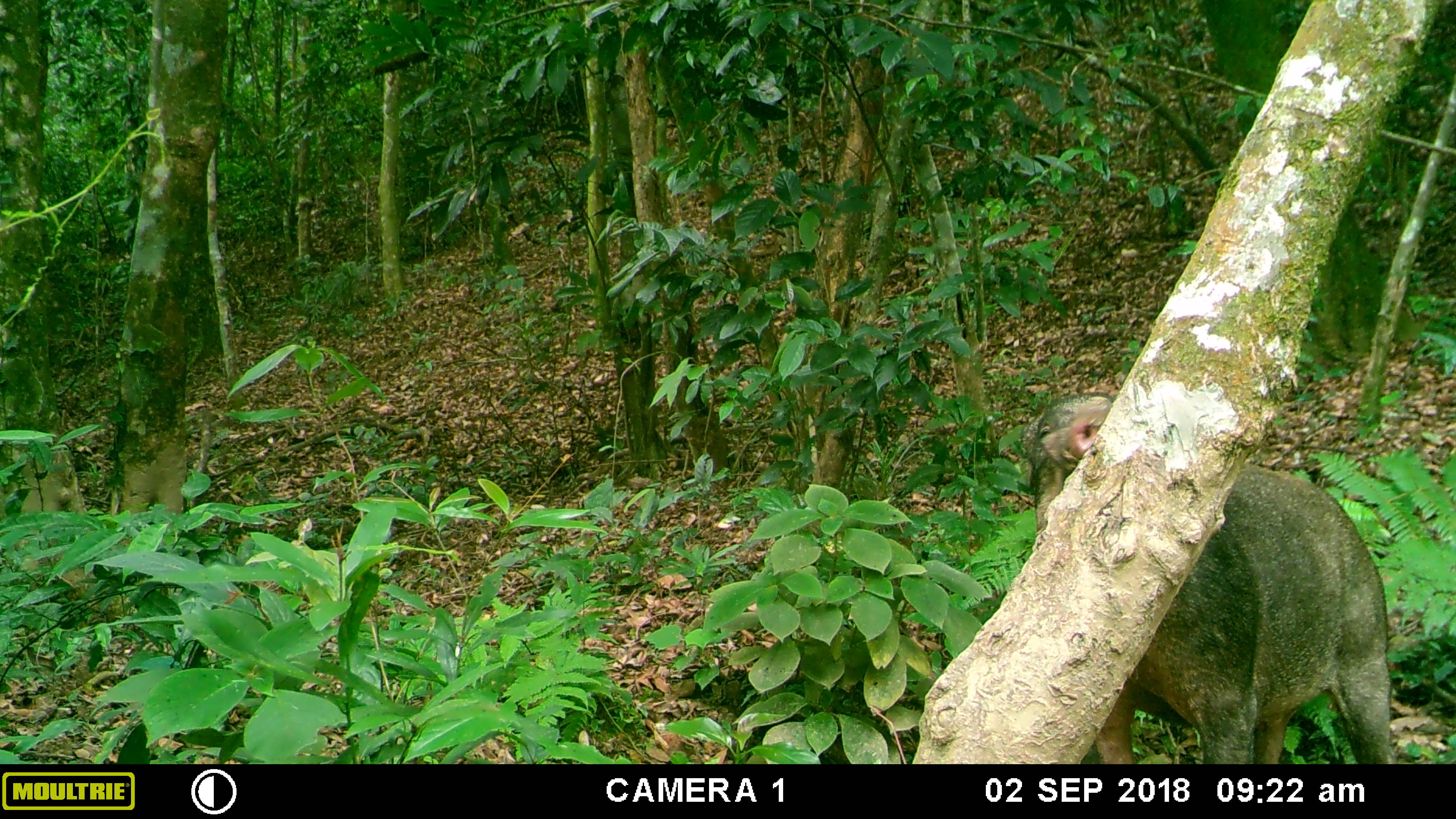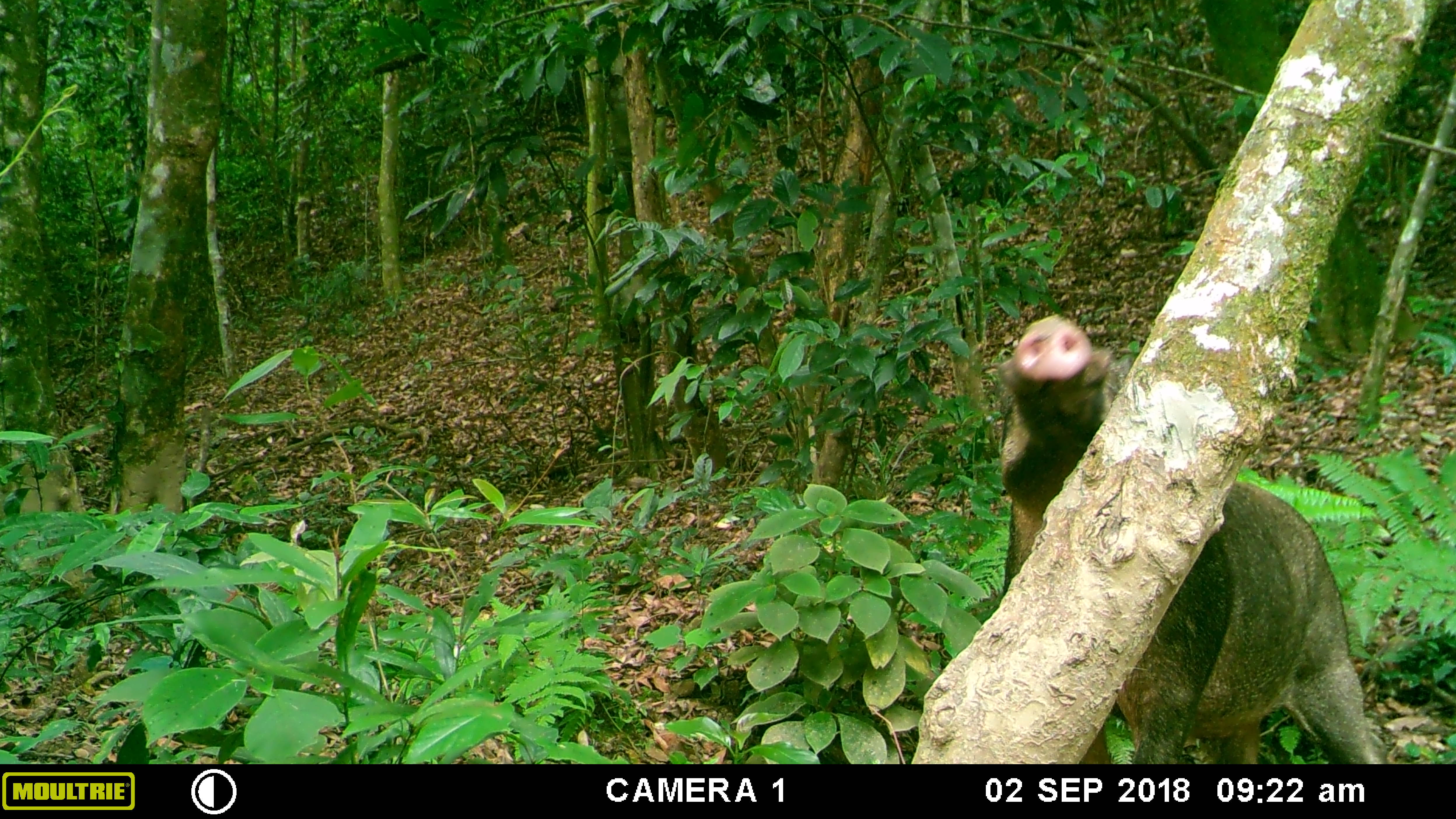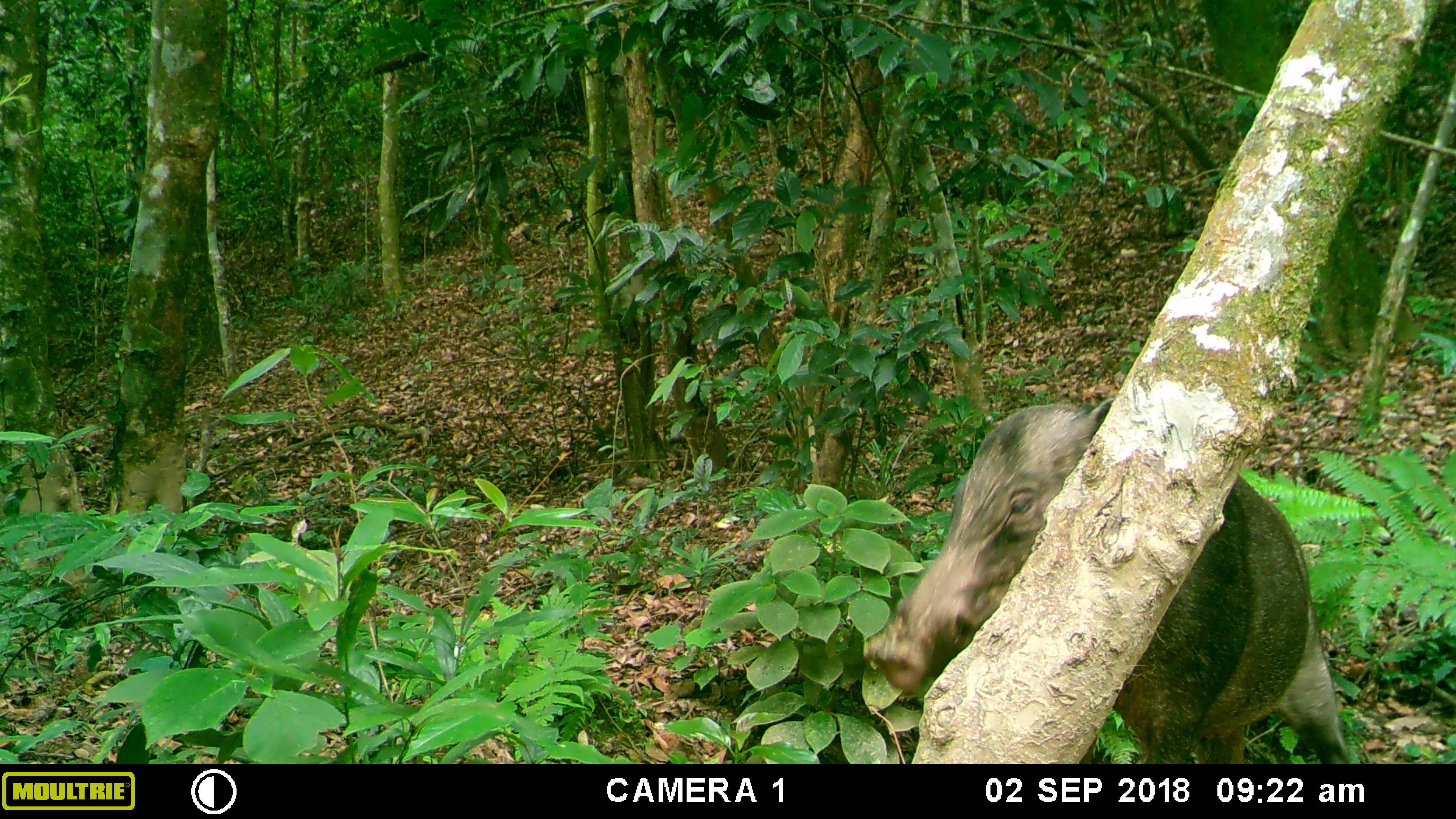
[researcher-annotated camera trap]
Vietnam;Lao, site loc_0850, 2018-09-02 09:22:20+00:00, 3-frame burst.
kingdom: Animalia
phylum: Chordata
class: Mammalia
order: Artiodactyla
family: Suidae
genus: Sus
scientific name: Sus scrofa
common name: eurasian wild pig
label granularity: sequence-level